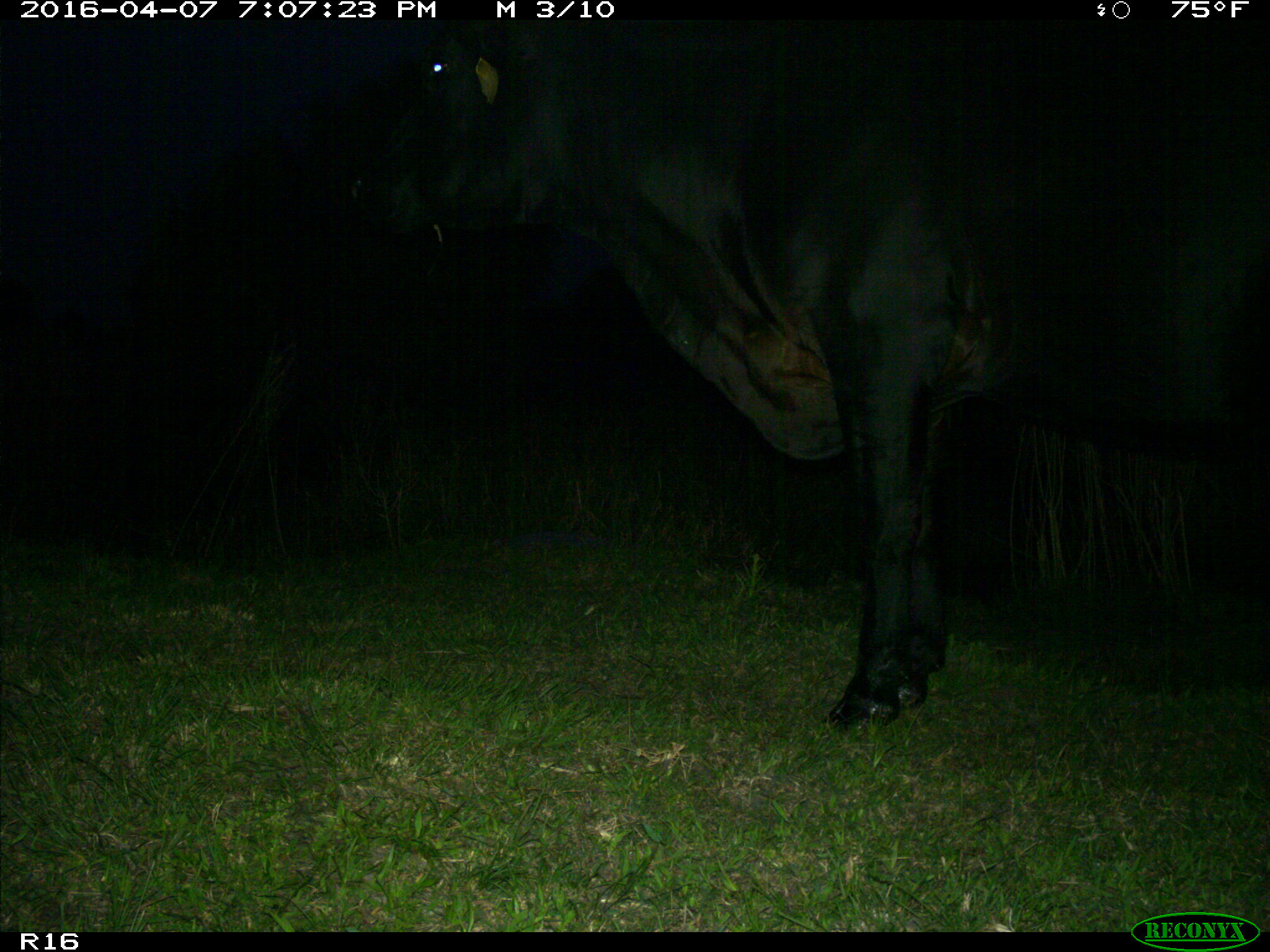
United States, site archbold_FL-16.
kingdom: Animalia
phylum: Chordata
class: Mammalia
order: Artiodactyla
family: Bovidae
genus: Bos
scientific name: Bos taurus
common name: domestic cow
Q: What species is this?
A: Bos taurus (domestic cow).